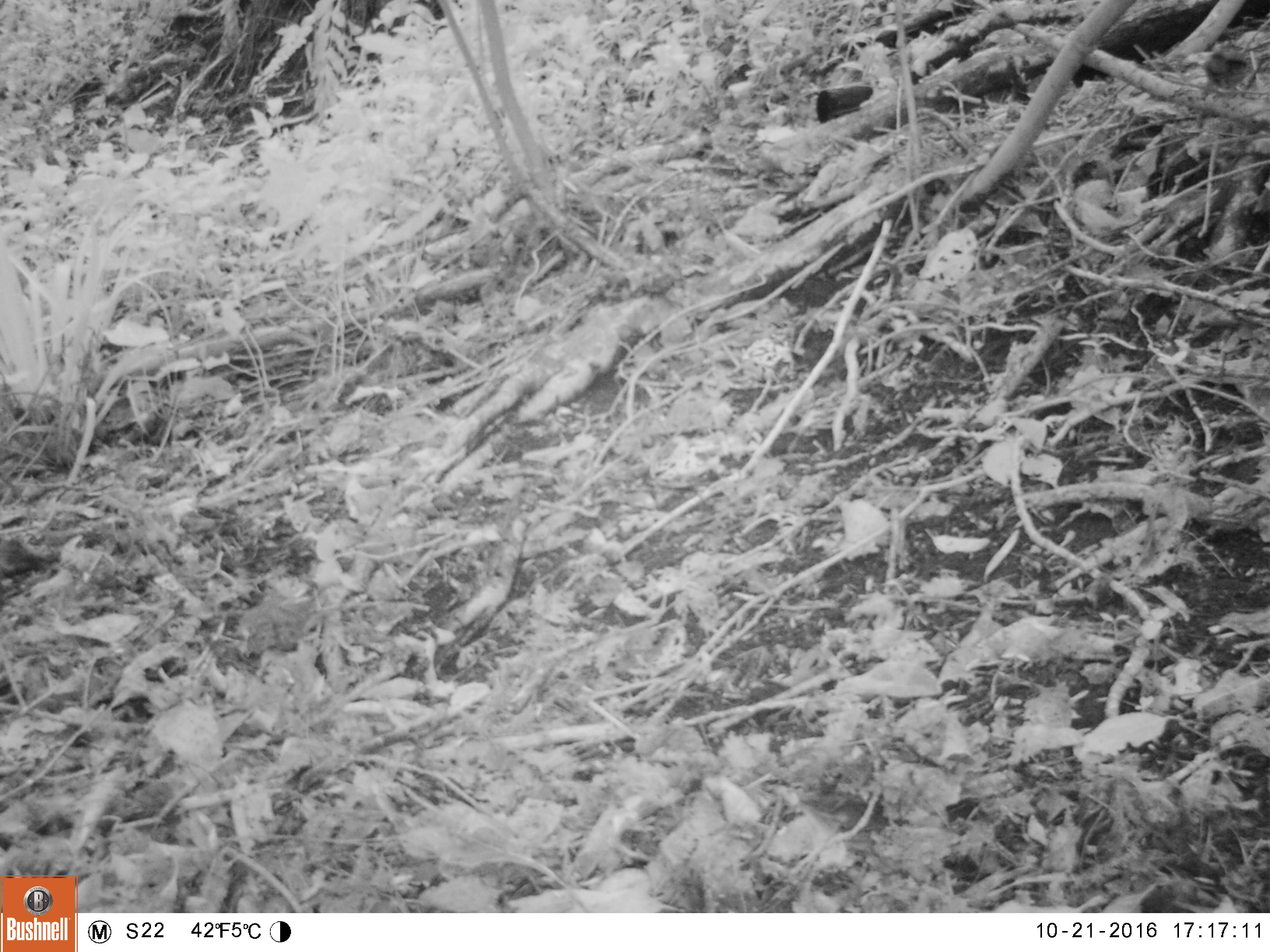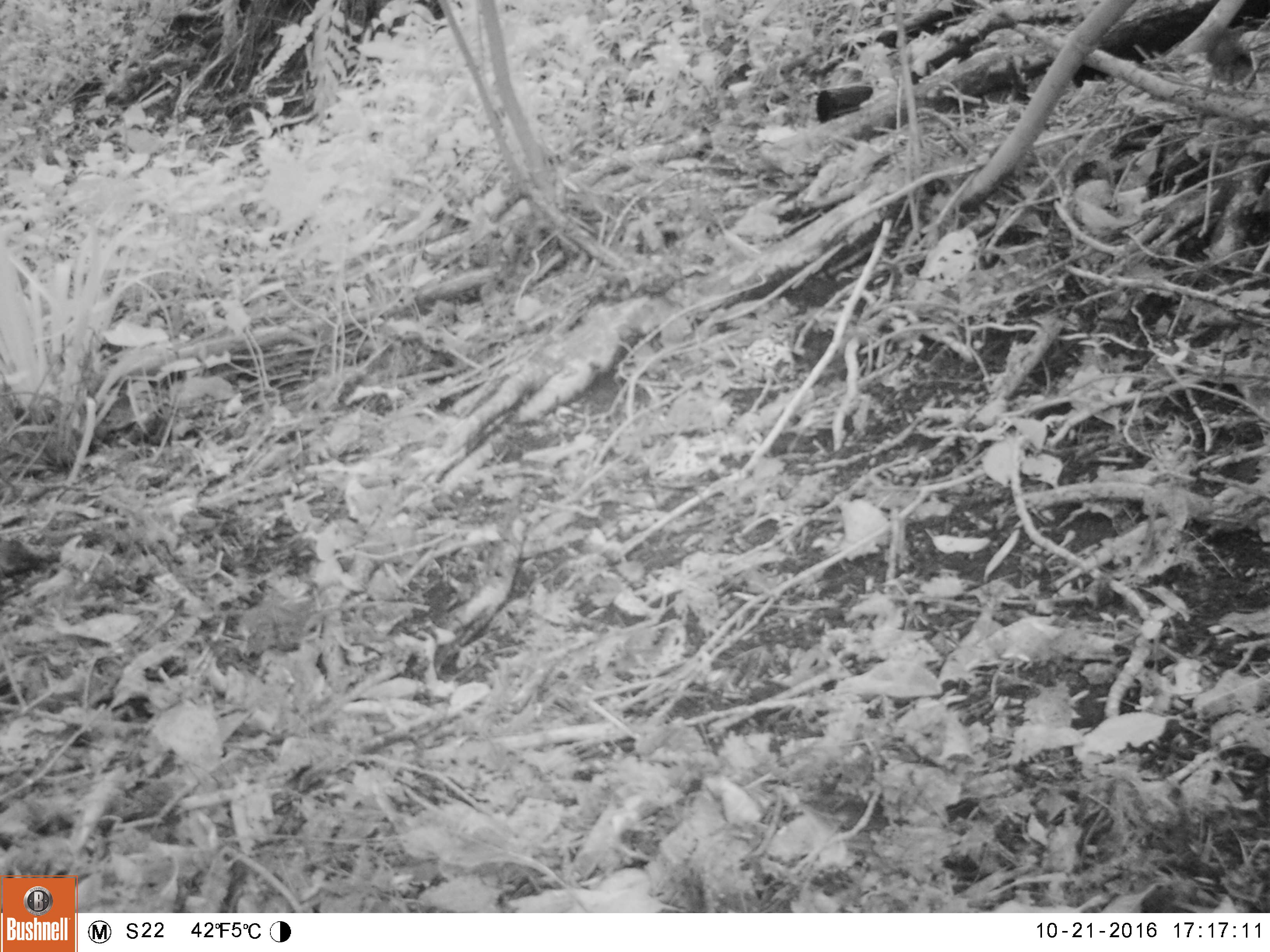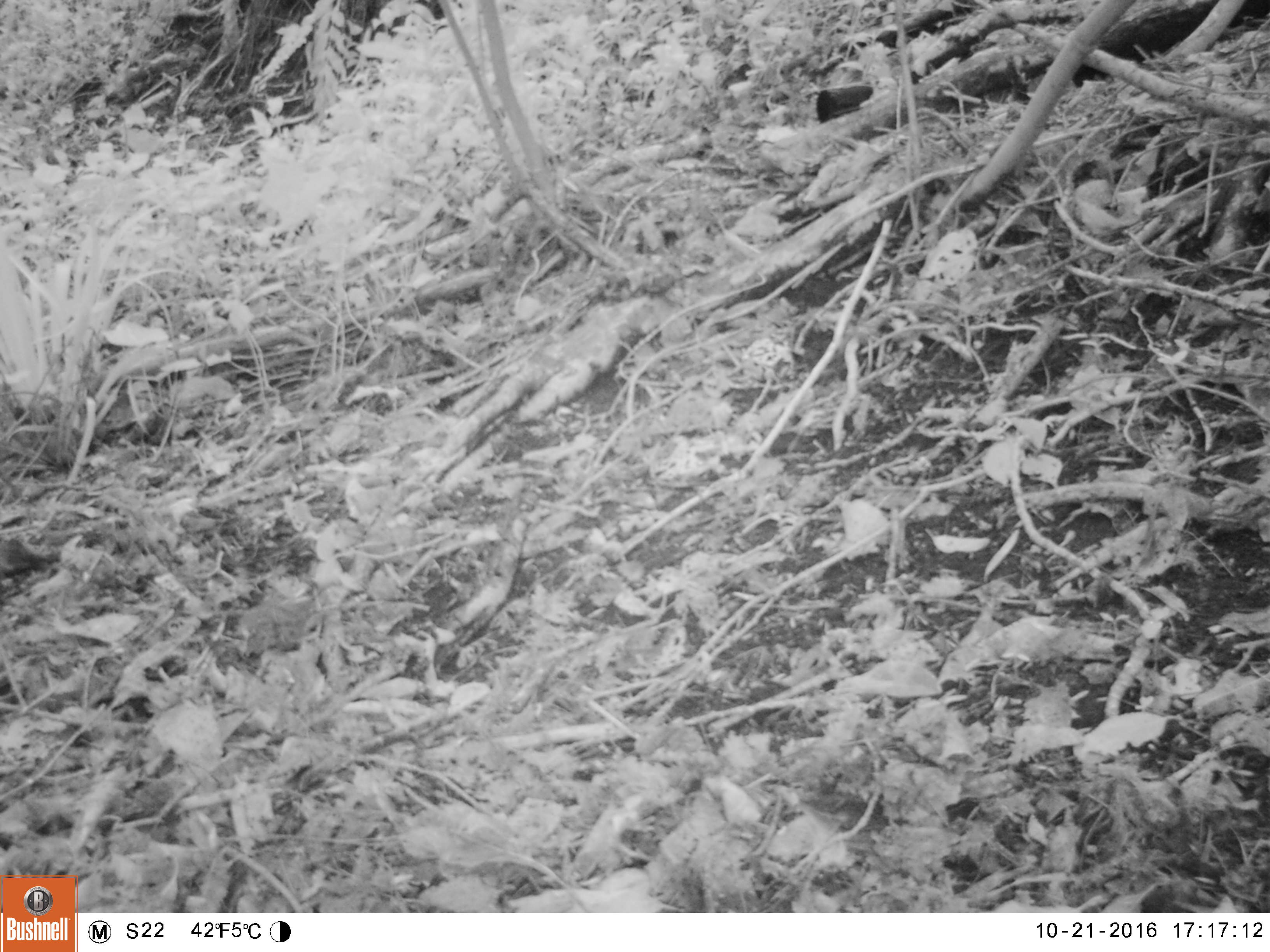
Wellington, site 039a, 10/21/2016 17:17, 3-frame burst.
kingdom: Animalia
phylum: Chordata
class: Aves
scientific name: Aves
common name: bird